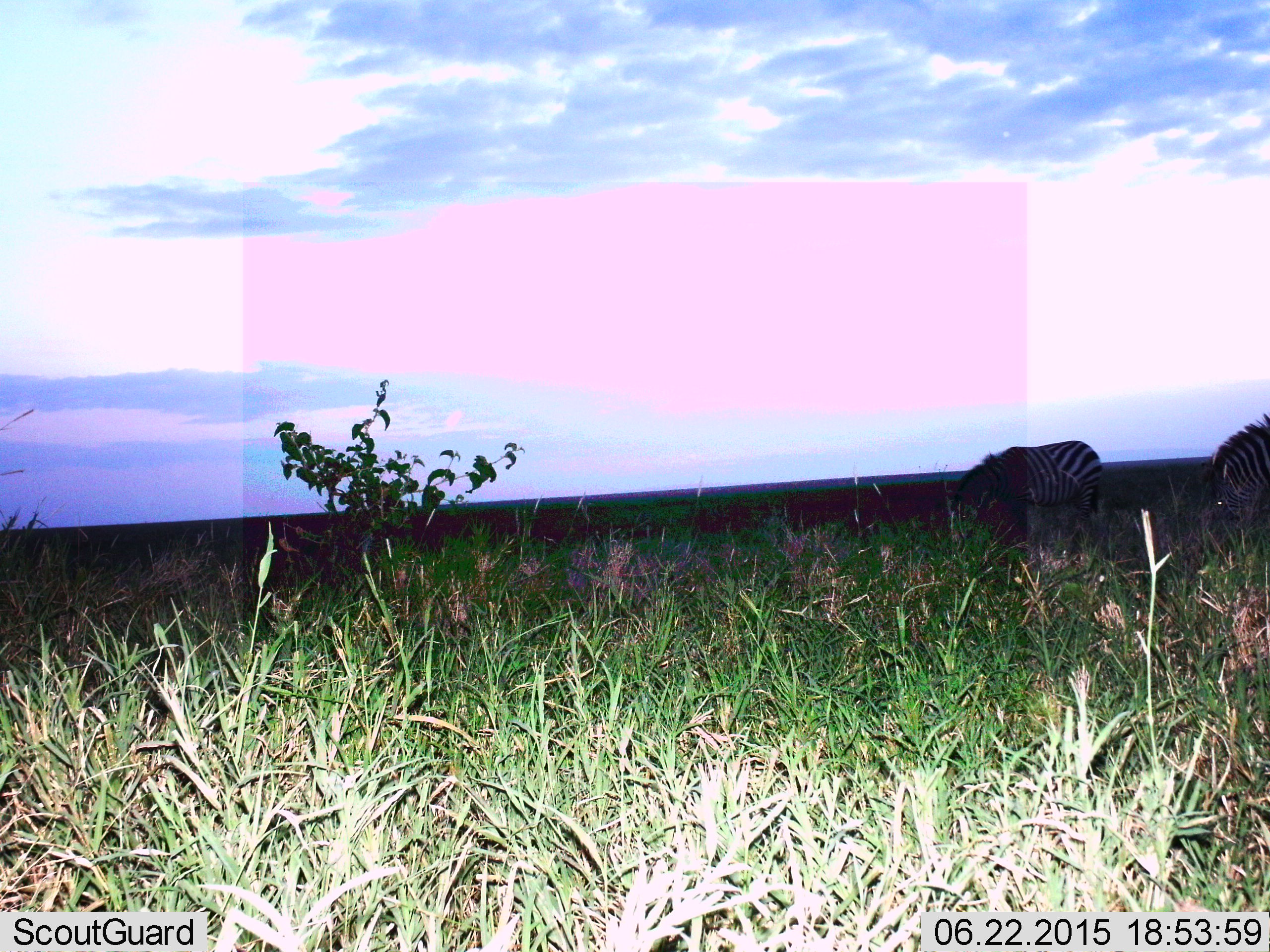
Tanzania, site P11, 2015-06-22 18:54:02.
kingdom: Animalia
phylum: Chordata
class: Mammalia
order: Perissodactyla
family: Equidae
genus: Equus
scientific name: Equus quagga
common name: plains zebra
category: zebra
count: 2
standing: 10%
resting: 10%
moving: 0%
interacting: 0%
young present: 0%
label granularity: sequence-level